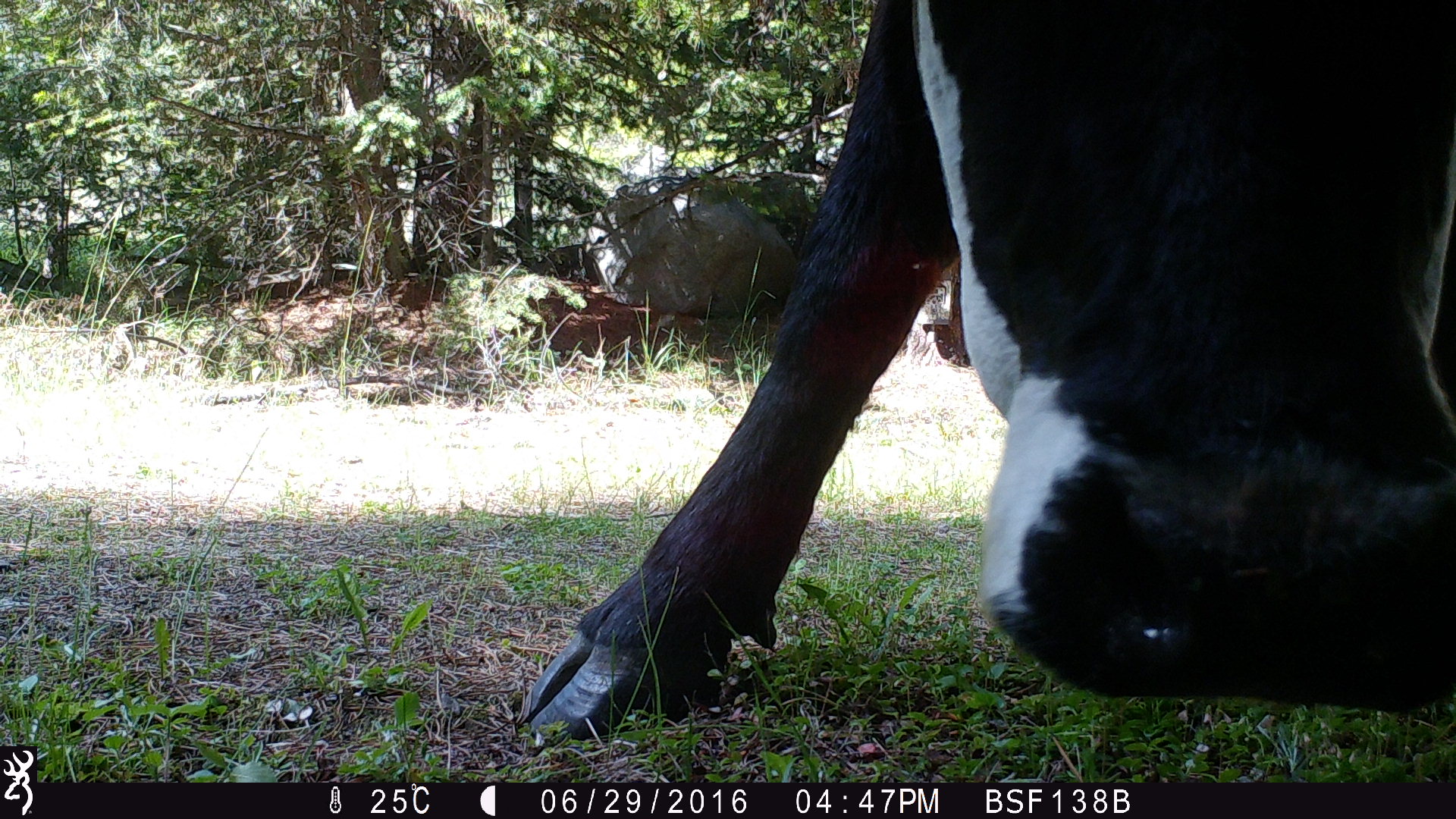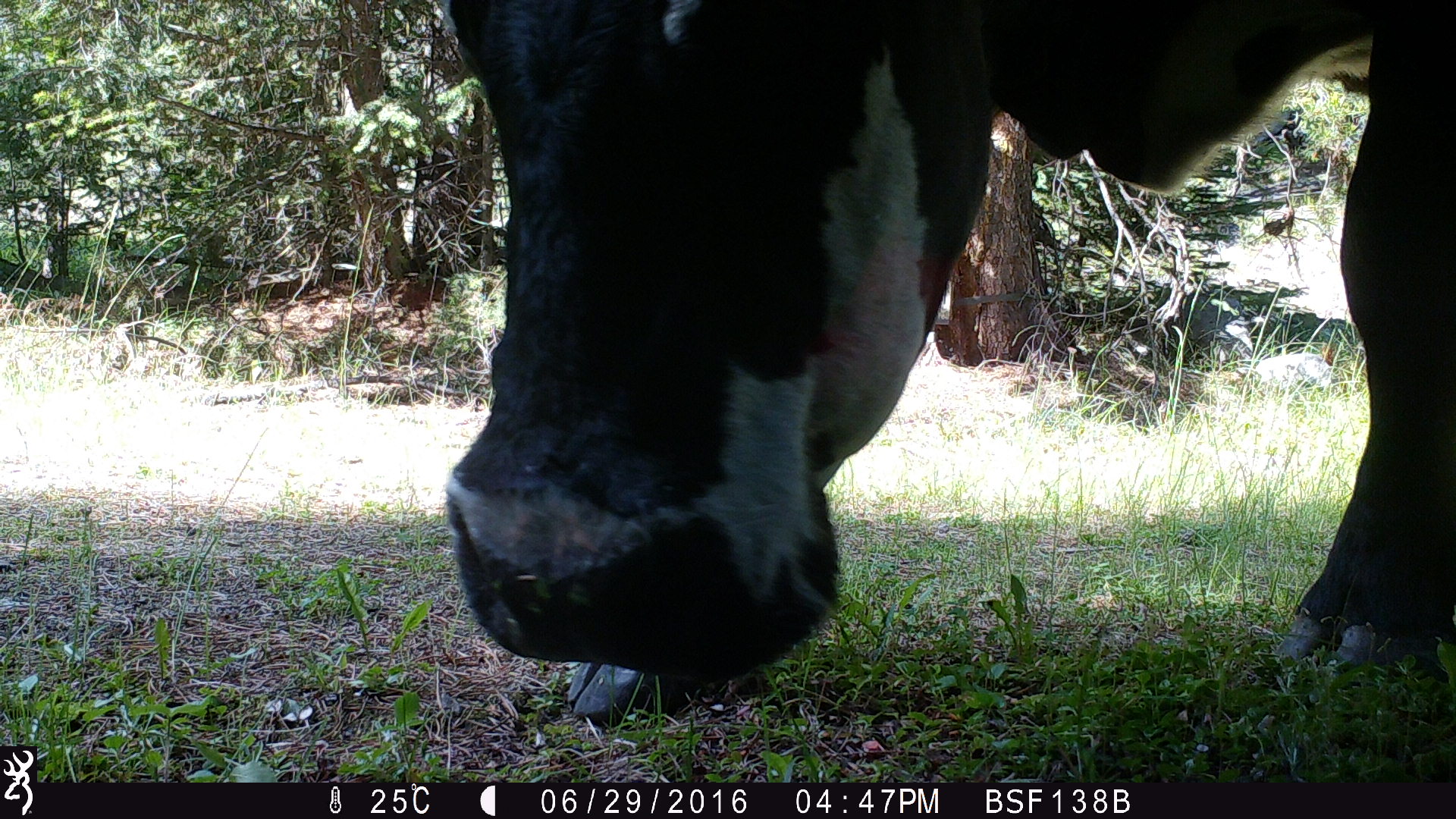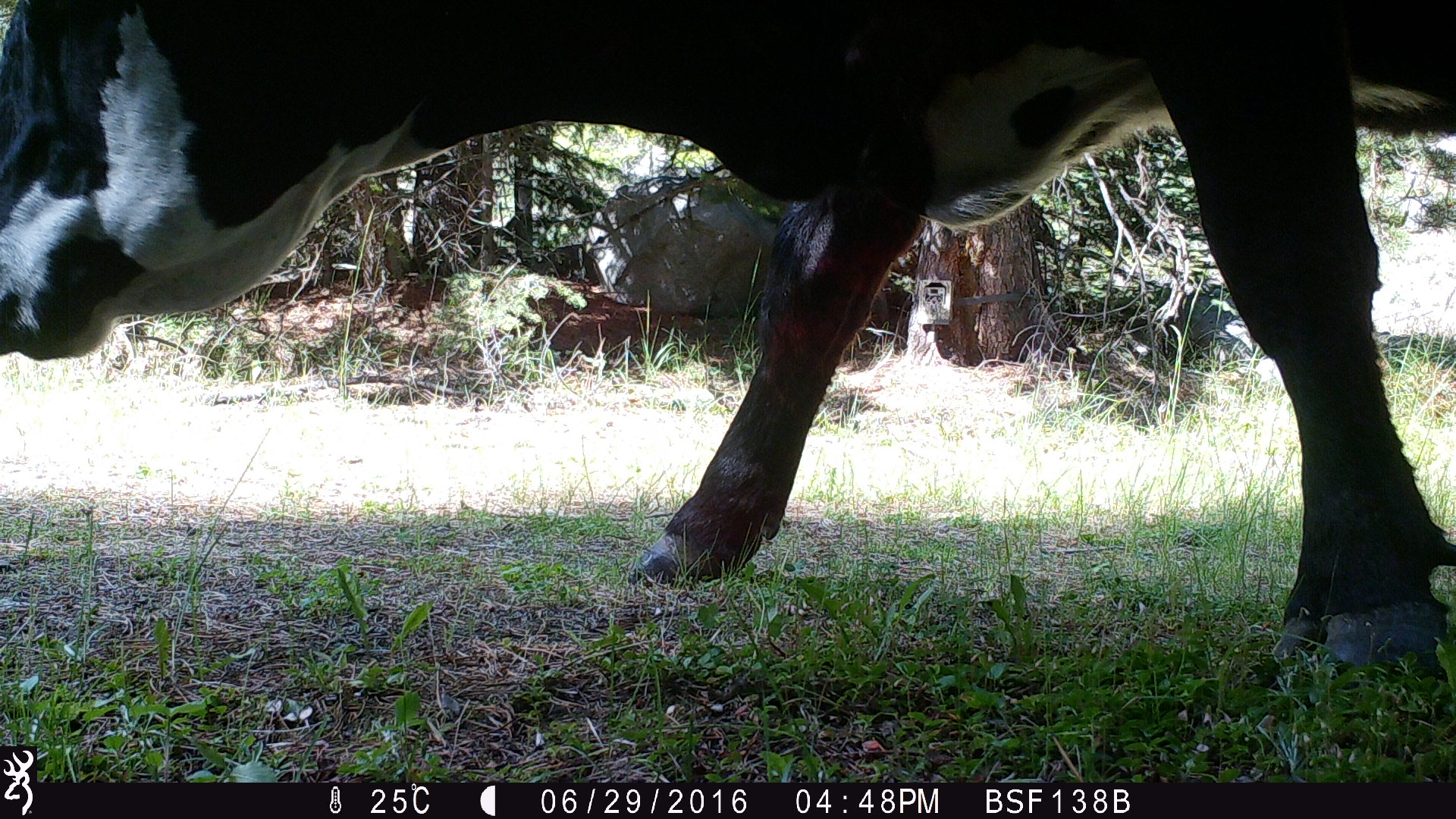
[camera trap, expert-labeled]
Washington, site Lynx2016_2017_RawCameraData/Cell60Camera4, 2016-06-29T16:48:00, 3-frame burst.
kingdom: Animalia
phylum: Chordata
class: Mammalia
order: Artiodactyla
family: Bovidae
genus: Bos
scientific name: Bos taurus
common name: domestic cattle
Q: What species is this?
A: Domestic cattle (Bos taurus).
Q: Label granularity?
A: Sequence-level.